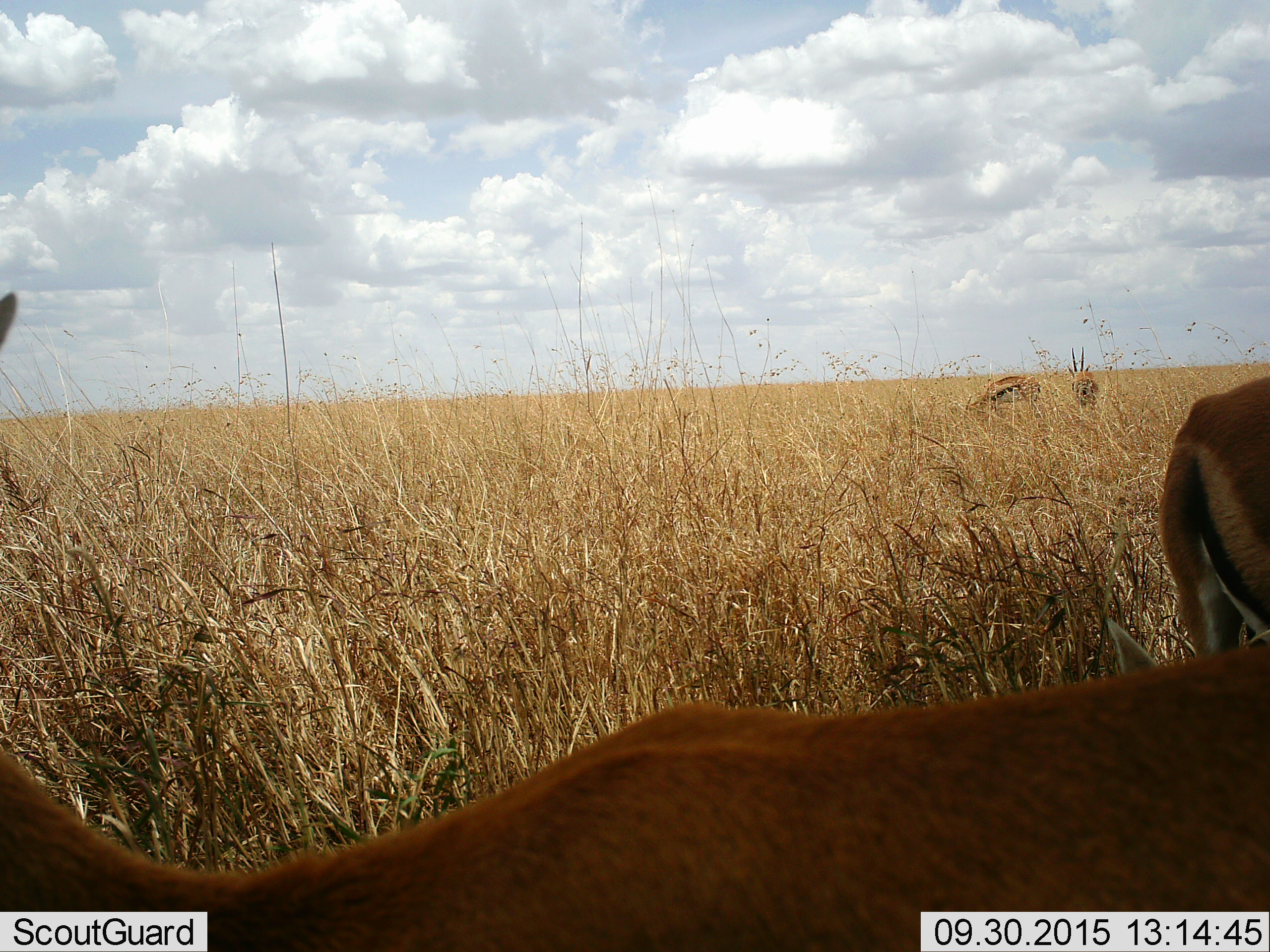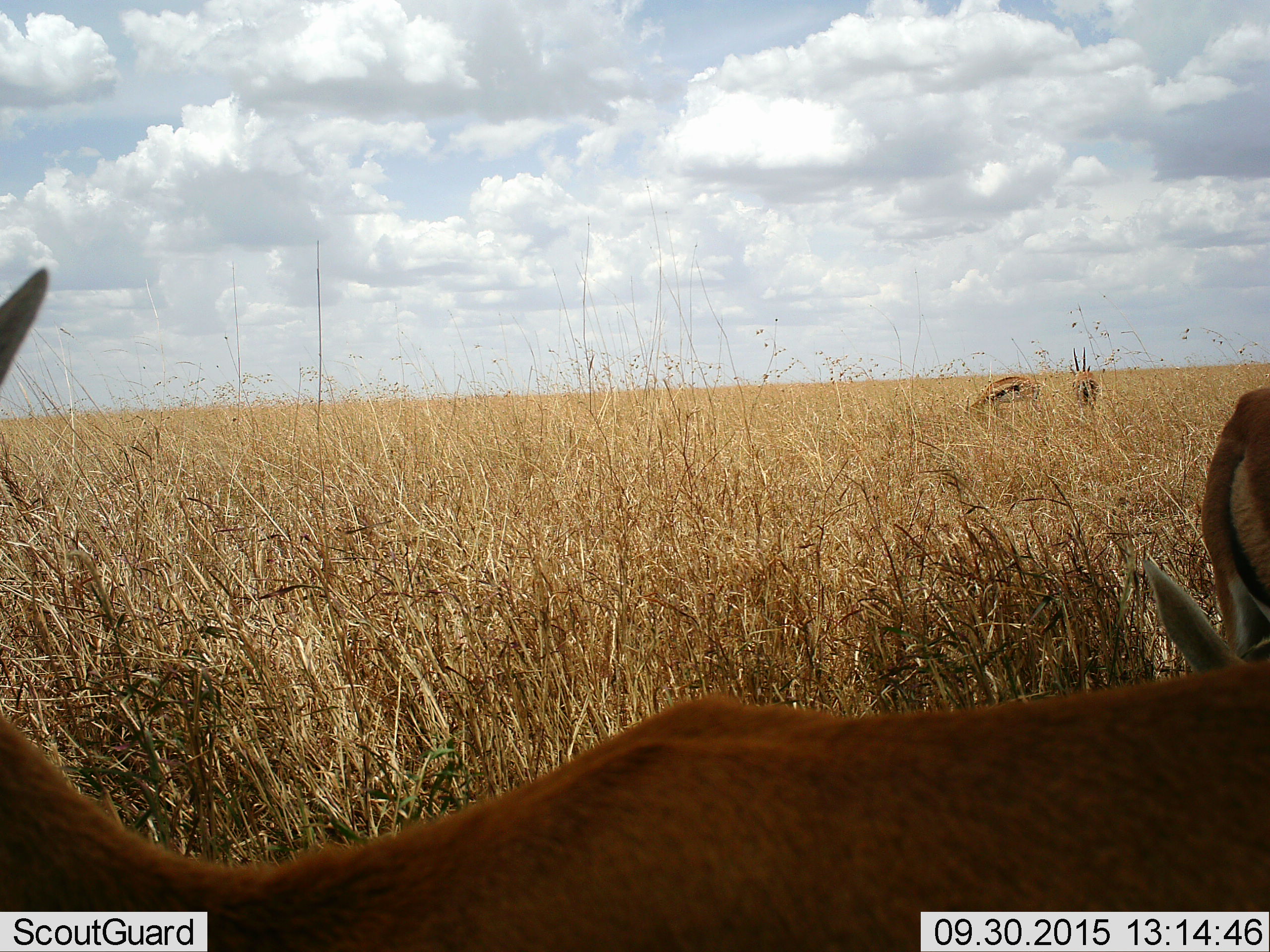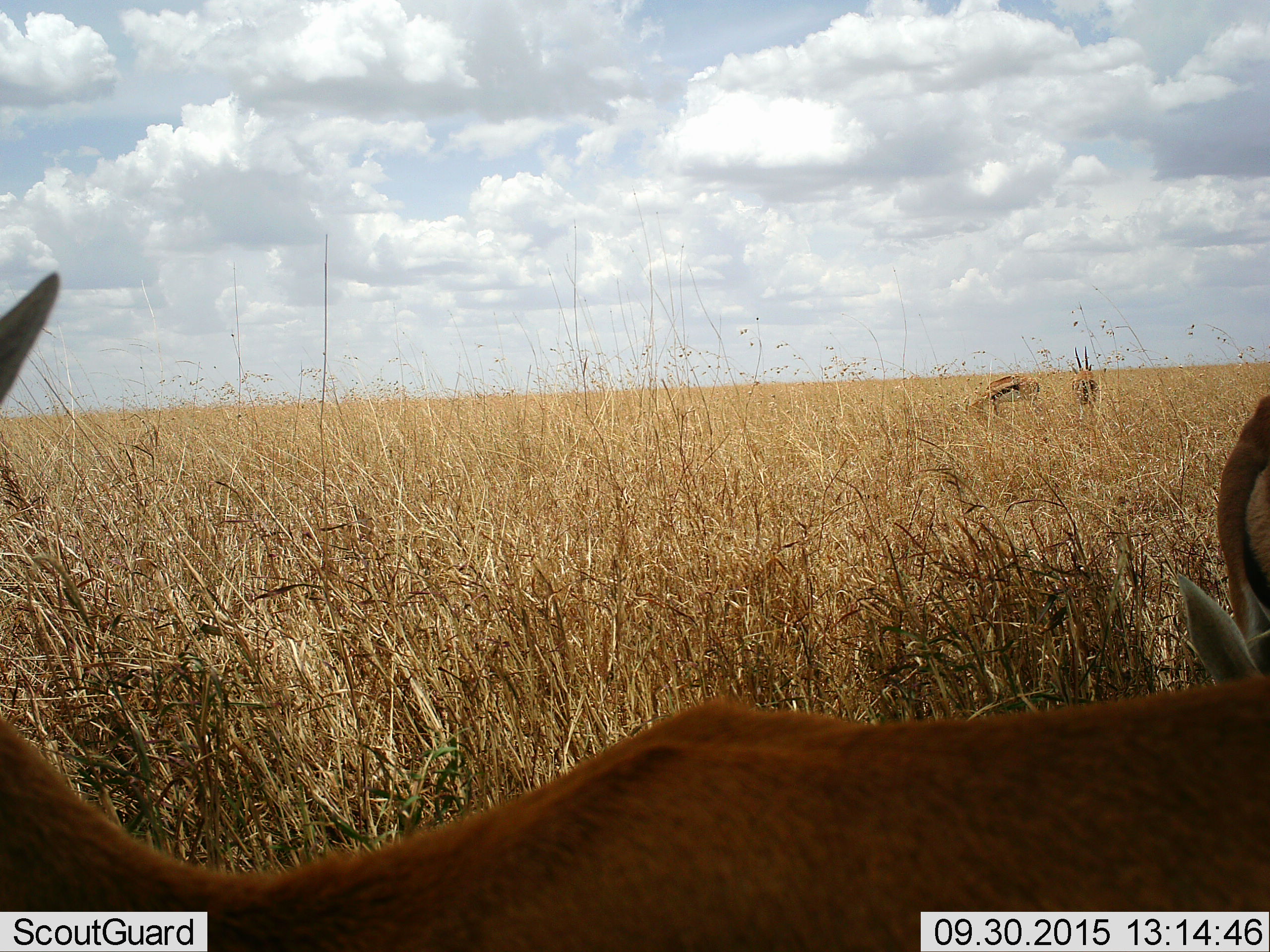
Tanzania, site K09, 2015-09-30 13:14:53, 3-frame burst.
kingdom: Animalia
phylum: Chordata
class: Mammalia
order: Artiodactyla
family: Bovidae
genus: Eudorcas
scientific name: Eudorcas thomsonii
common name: thomson's gazelle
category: gazellethomsons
Gazellethomsons (thomson's gazelle) (Eudorcas thomsonii), count 4. Behavior (volunteer vote fractions): standing 86%, resting 0%, moving 14%, interacting 14%. Young present (vote fraction): 0%. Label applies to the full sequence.